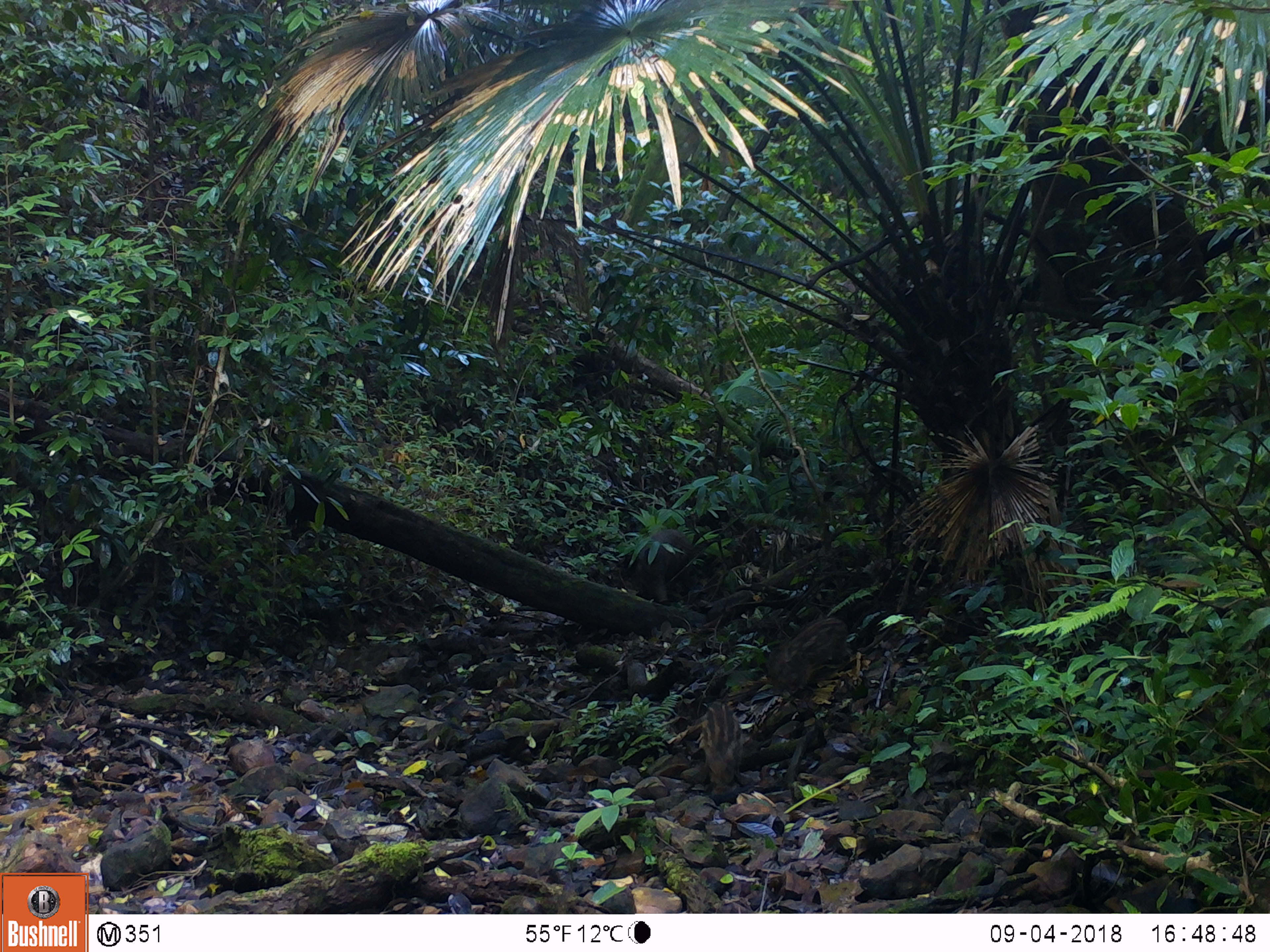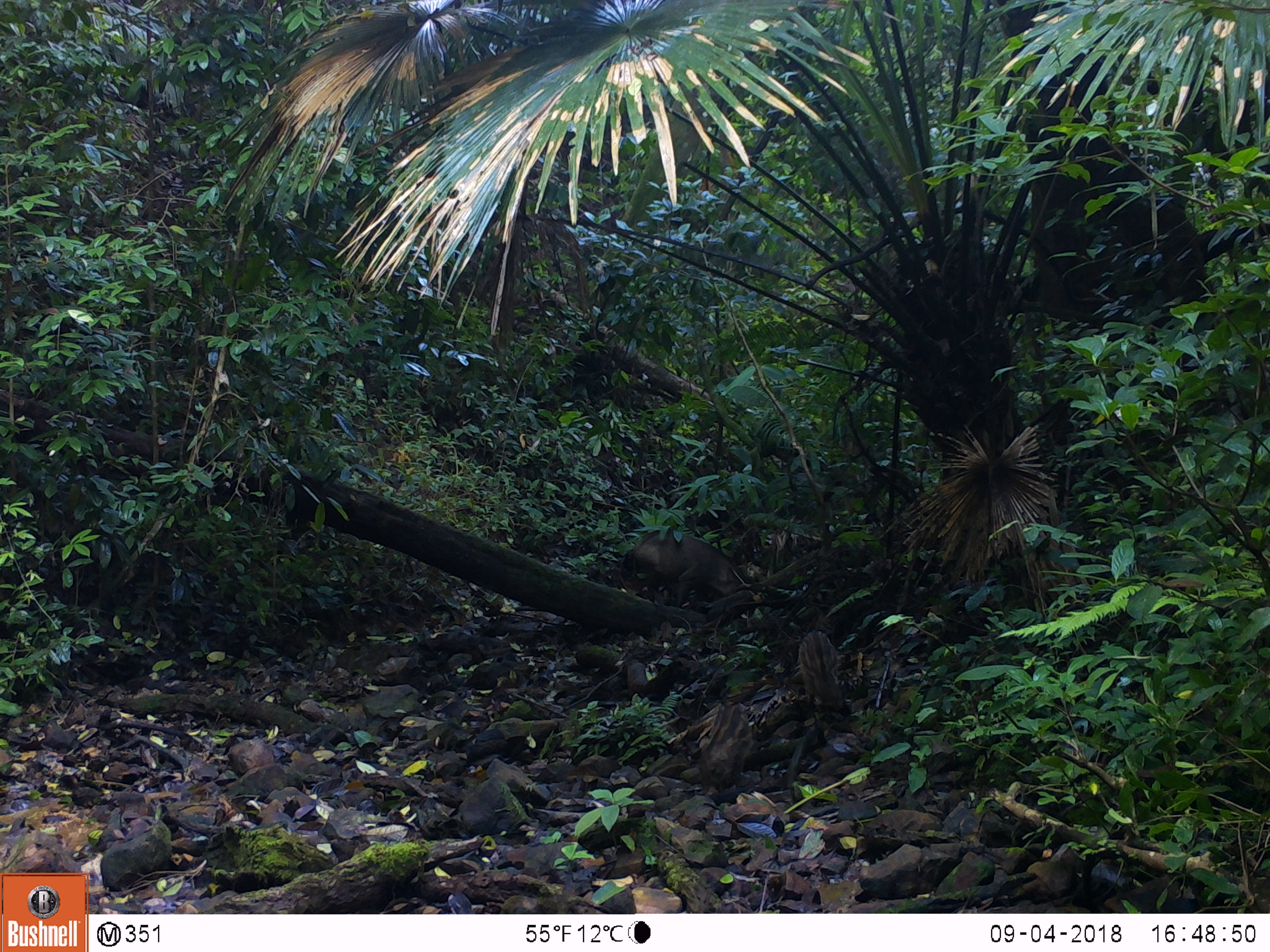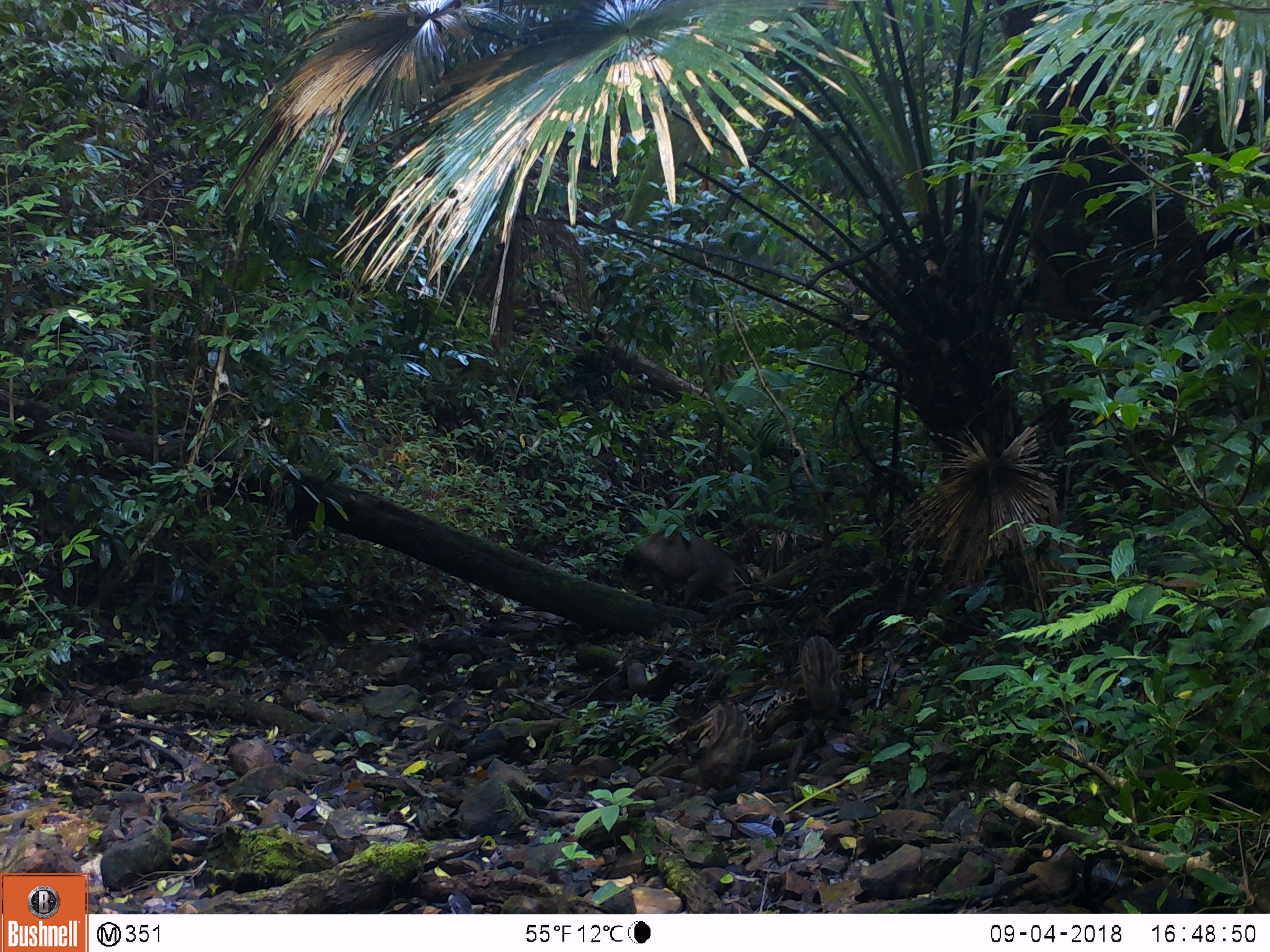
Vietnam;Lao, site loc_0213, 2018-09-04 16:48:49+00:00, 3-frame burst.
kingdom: Animalia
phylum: Chordata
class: Mammalia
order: Artiodactyla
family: Suidae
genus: Sus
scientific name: Sus scrofa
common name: eurasian wild pig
Eurasian wild pig (Sus scrofa). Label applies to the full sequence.